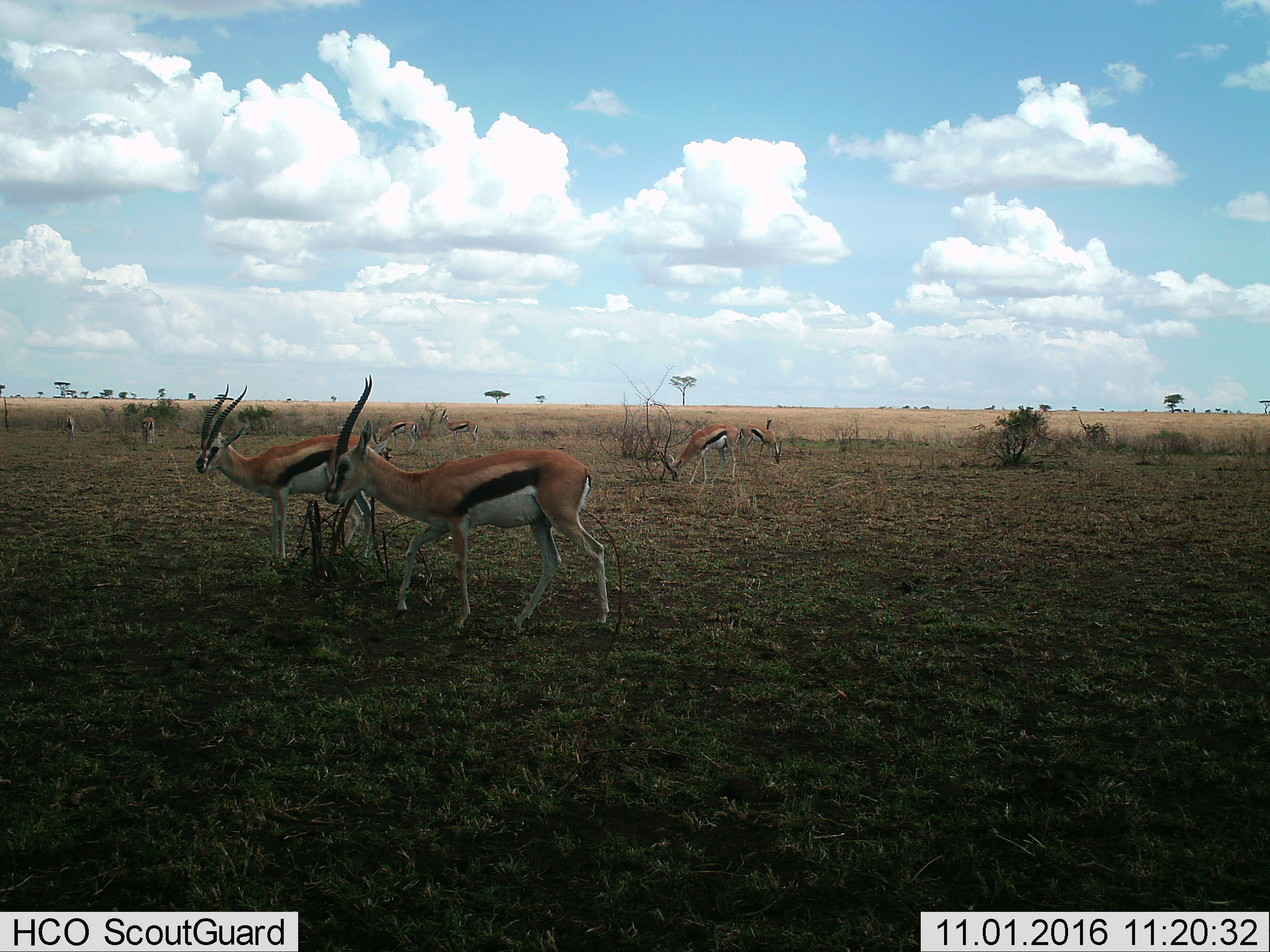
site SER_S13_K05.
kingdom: Animalia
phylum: Chordata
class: Mammalia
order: Artiodactyla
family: Bovidae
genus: Eudorcas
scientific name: Eudorcas thomsonii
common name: thomson's gazelle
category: gazellethomsons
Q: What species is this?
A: Gazellethomsons (thomson's gazelle) (Eudorcas thomsonii).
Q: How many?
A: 8.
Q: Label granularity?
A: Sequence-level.